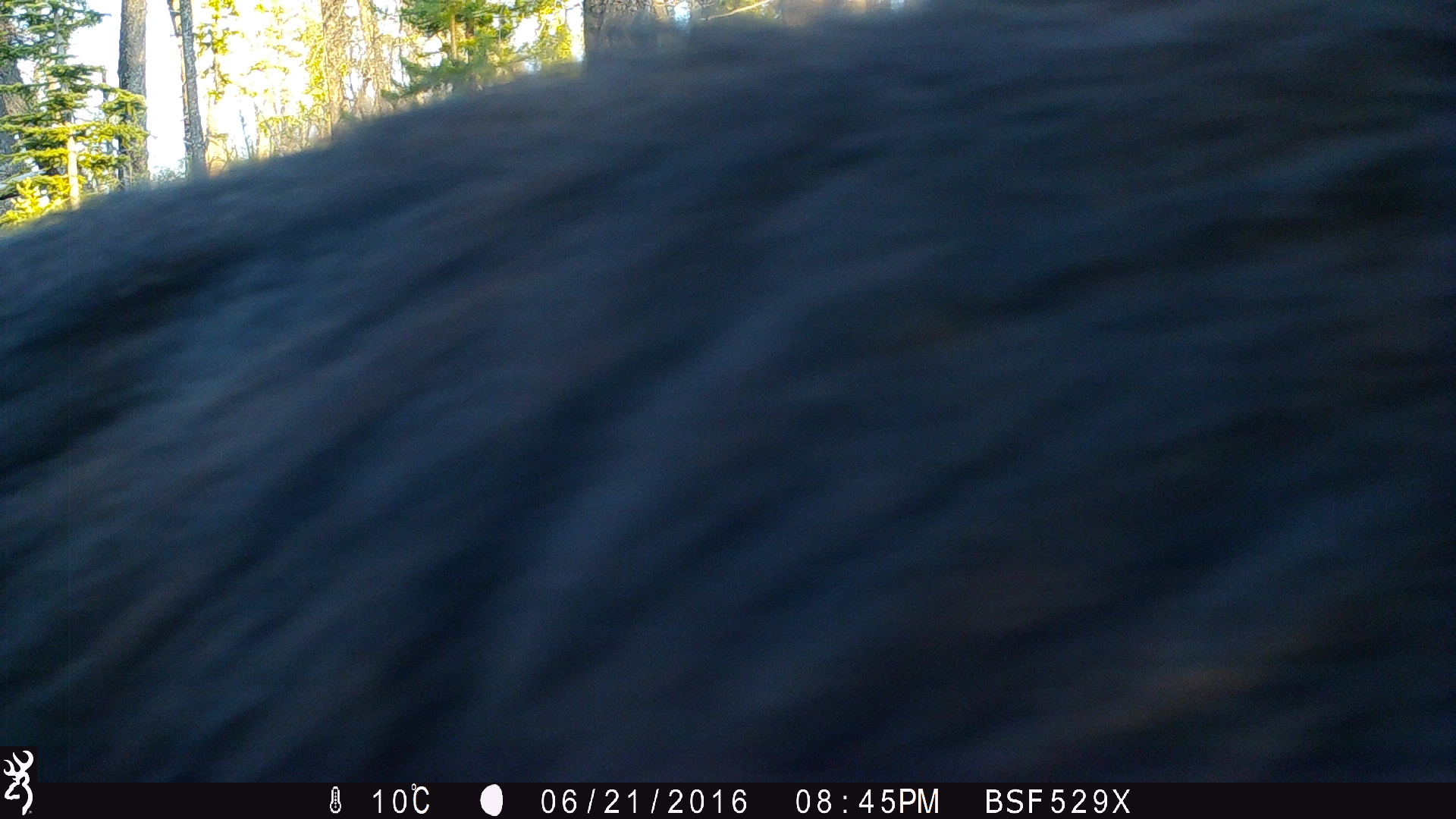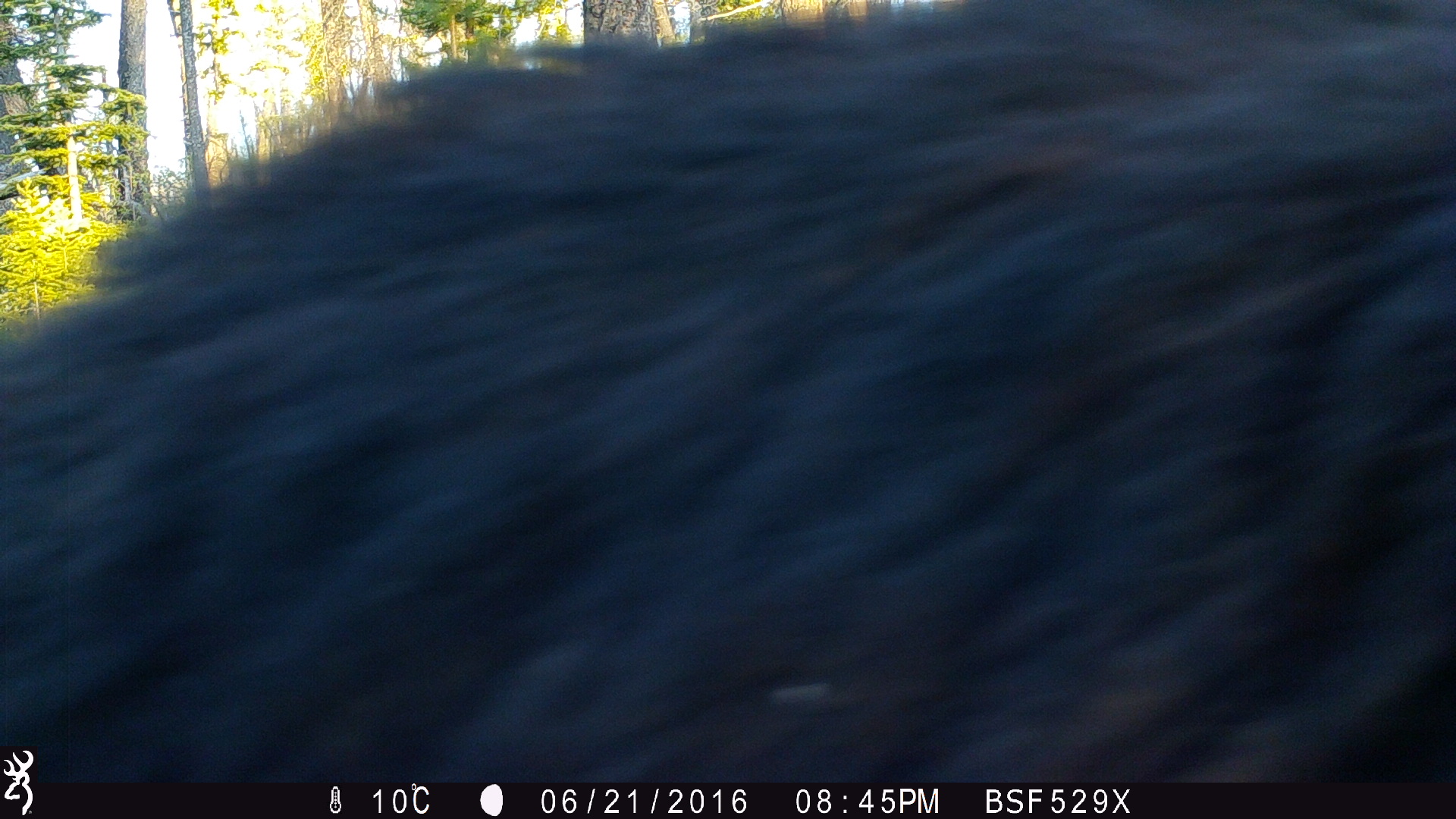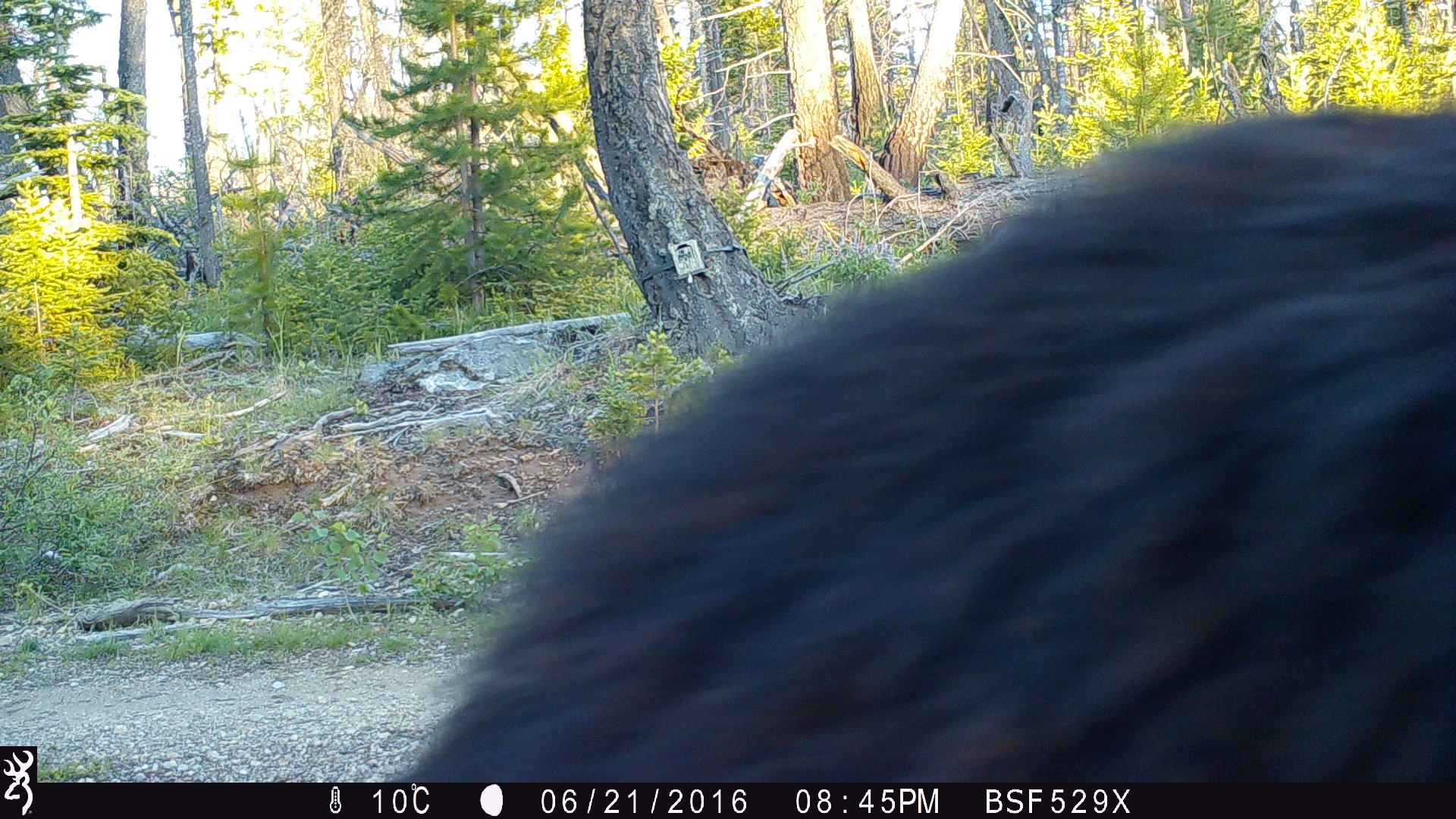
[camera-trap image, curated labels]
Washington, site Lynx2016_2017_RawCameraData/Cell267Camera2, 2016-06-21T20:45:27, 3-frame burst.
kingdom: Animalia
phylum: Chordata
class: Mammalia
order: Carnivora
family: Ursidae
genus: Ursus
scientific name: Ursus americanus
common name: american black bear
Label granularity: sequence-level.